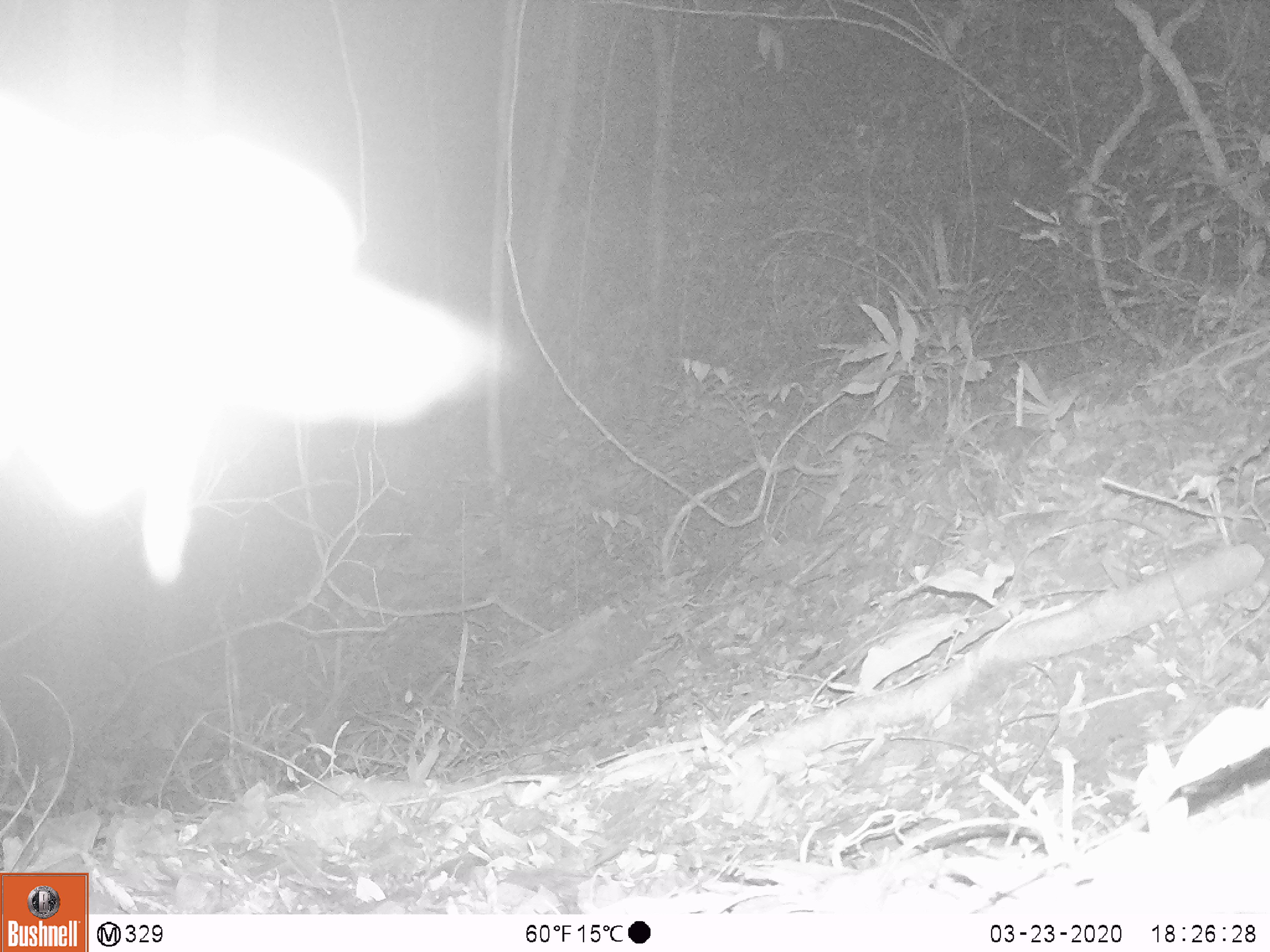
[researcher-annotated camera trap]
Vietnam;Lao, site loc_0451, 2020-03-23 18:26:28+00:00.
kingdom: Animalia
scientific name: Animalia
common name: animal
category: unidentified animal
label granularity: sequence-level